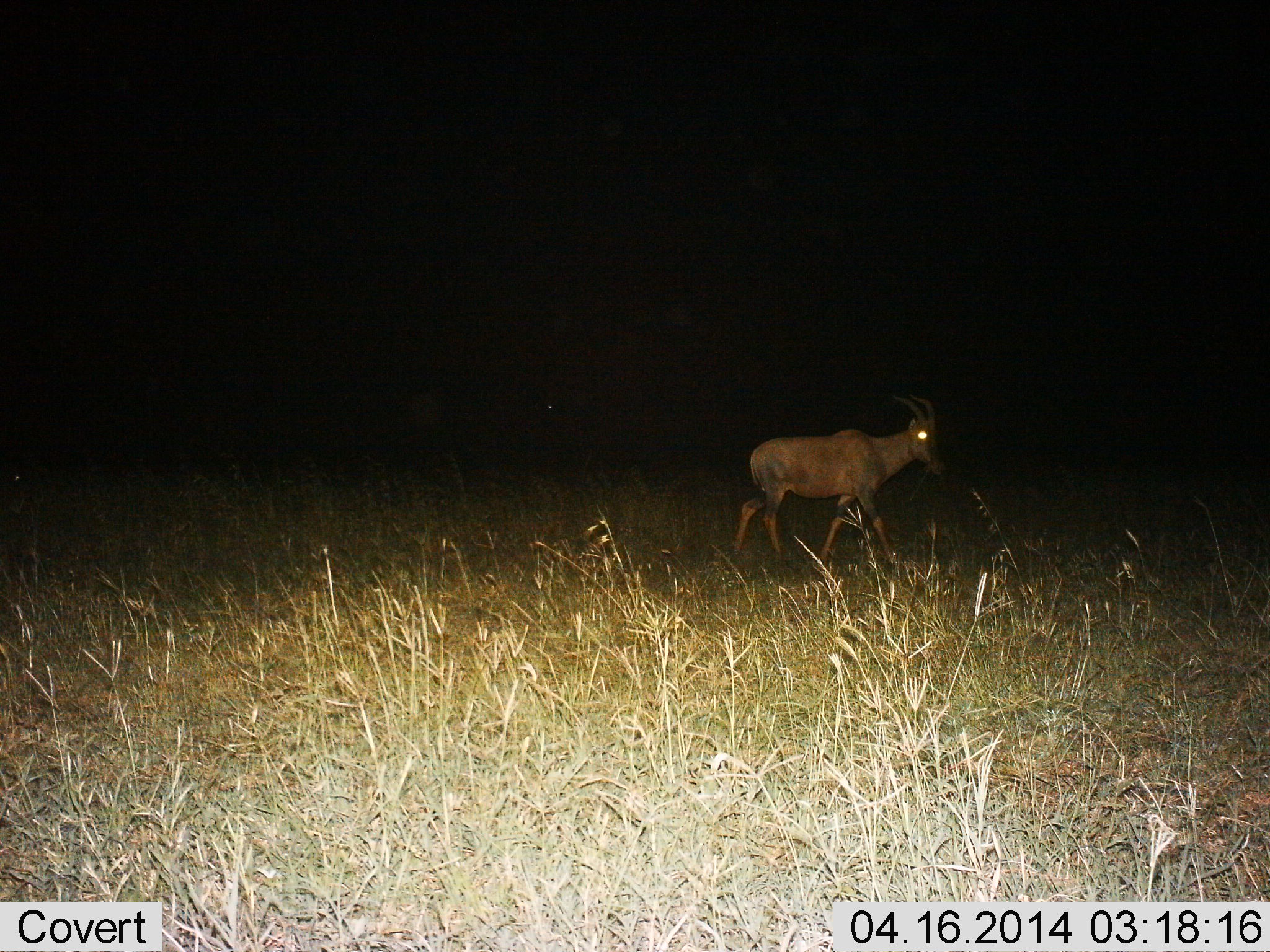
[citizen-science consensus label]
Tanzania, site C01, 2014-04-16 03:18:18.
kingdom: Animalia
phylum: Chordata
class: Mammalia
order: Artiodactyla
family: Bovidae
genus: Damaliscus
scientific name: Damaliscus lunatus jimela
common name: topi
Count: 1.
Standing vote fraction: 24%.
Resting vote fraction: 0%.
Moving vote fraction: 79%.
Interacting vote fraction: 0%.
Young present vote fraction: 0%.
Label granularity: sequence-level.